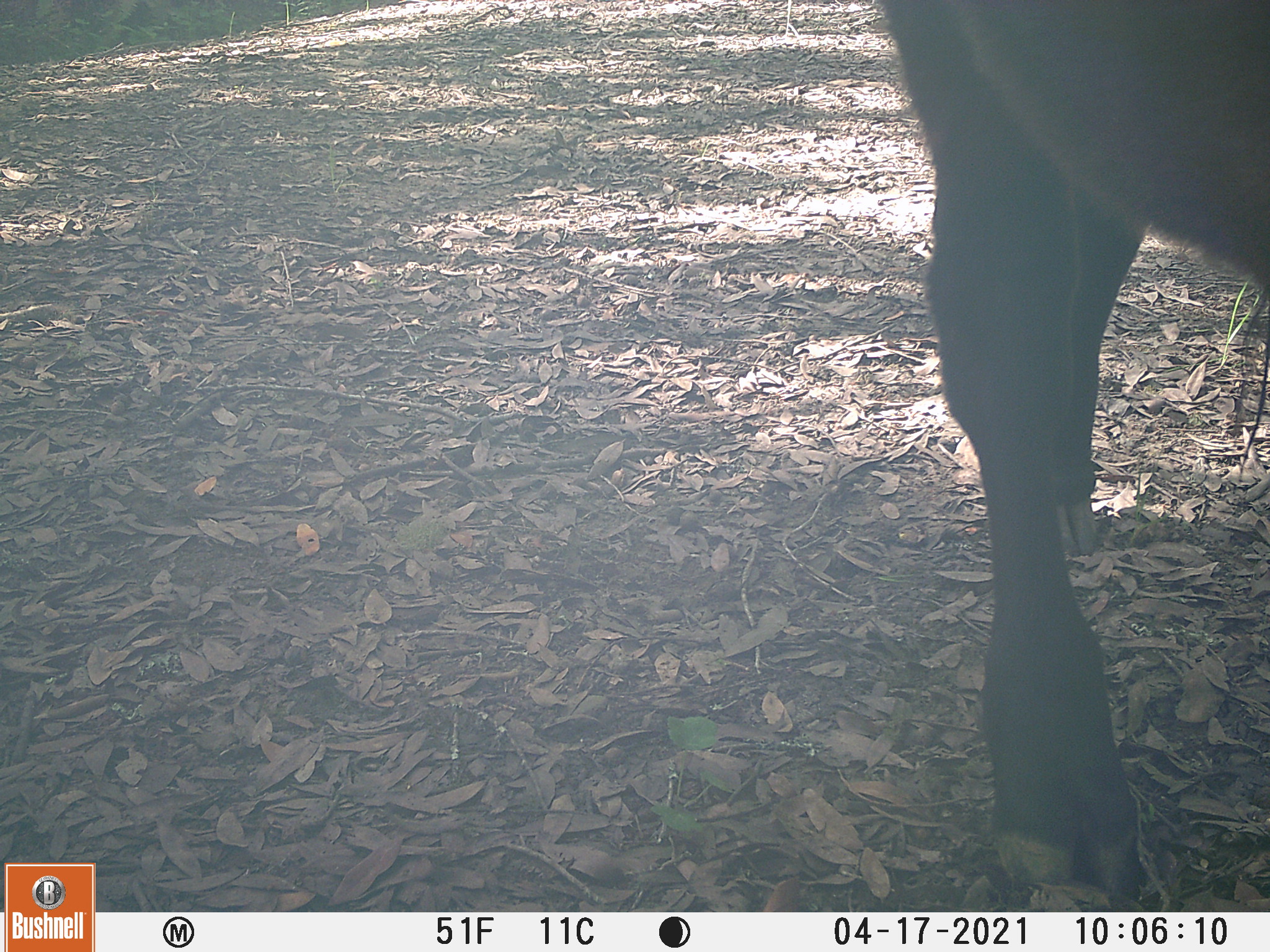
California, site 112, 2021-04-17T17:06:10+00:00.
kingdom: Animalia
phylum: Chordata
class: Mammalia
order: Artiodactyla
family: Bovidae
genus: Bos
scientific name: Bos taurus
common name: domestic cattle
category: cattle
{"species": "cattle (domestic cattle) (Bos taurus)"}